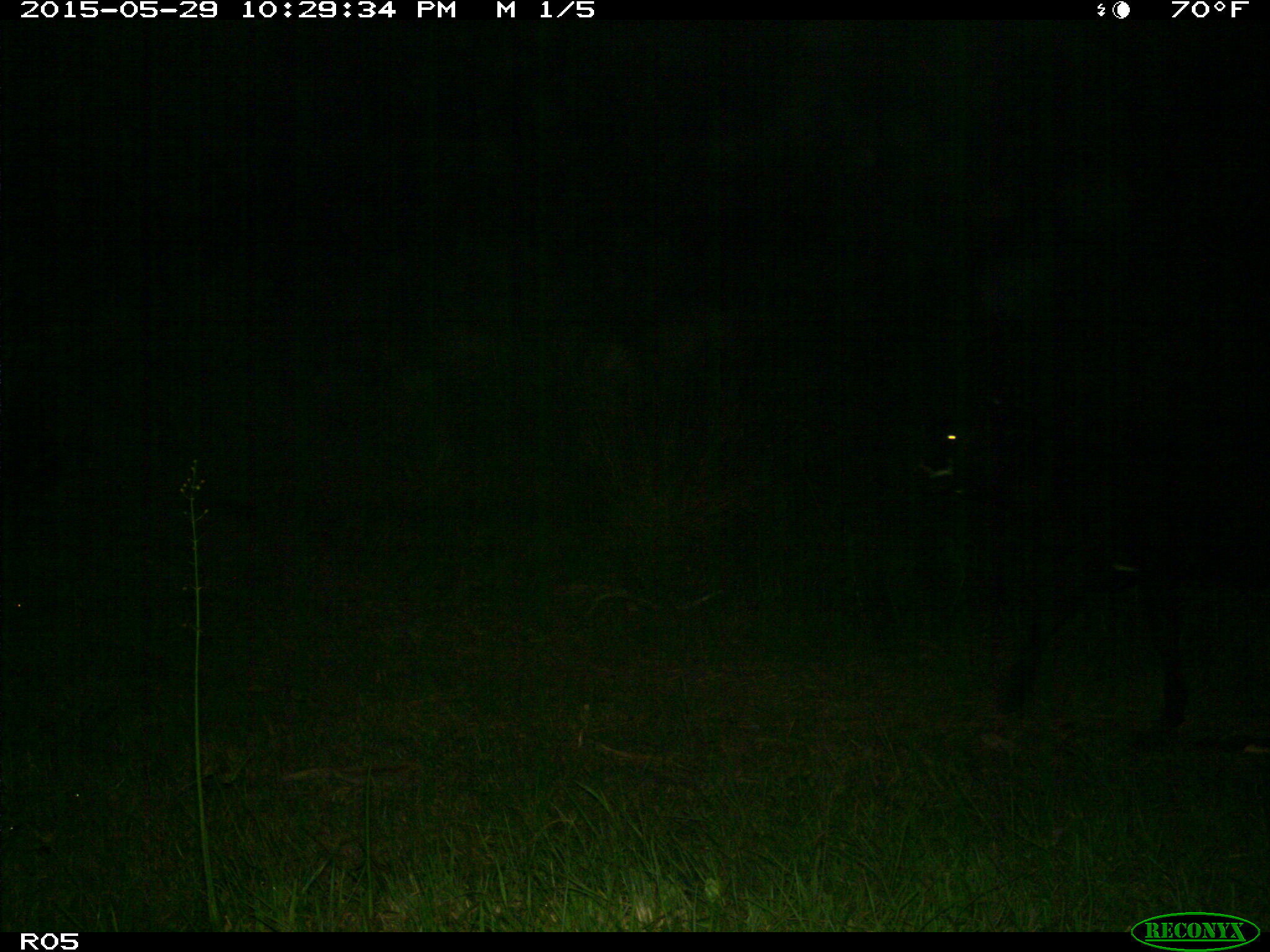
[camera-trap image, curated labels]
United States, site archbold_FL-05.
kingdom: Animalia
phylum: Chordata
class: Mammalia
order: Artiodactyla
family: Bovidae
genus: Bos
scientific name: Bos taurus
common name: domestic cow